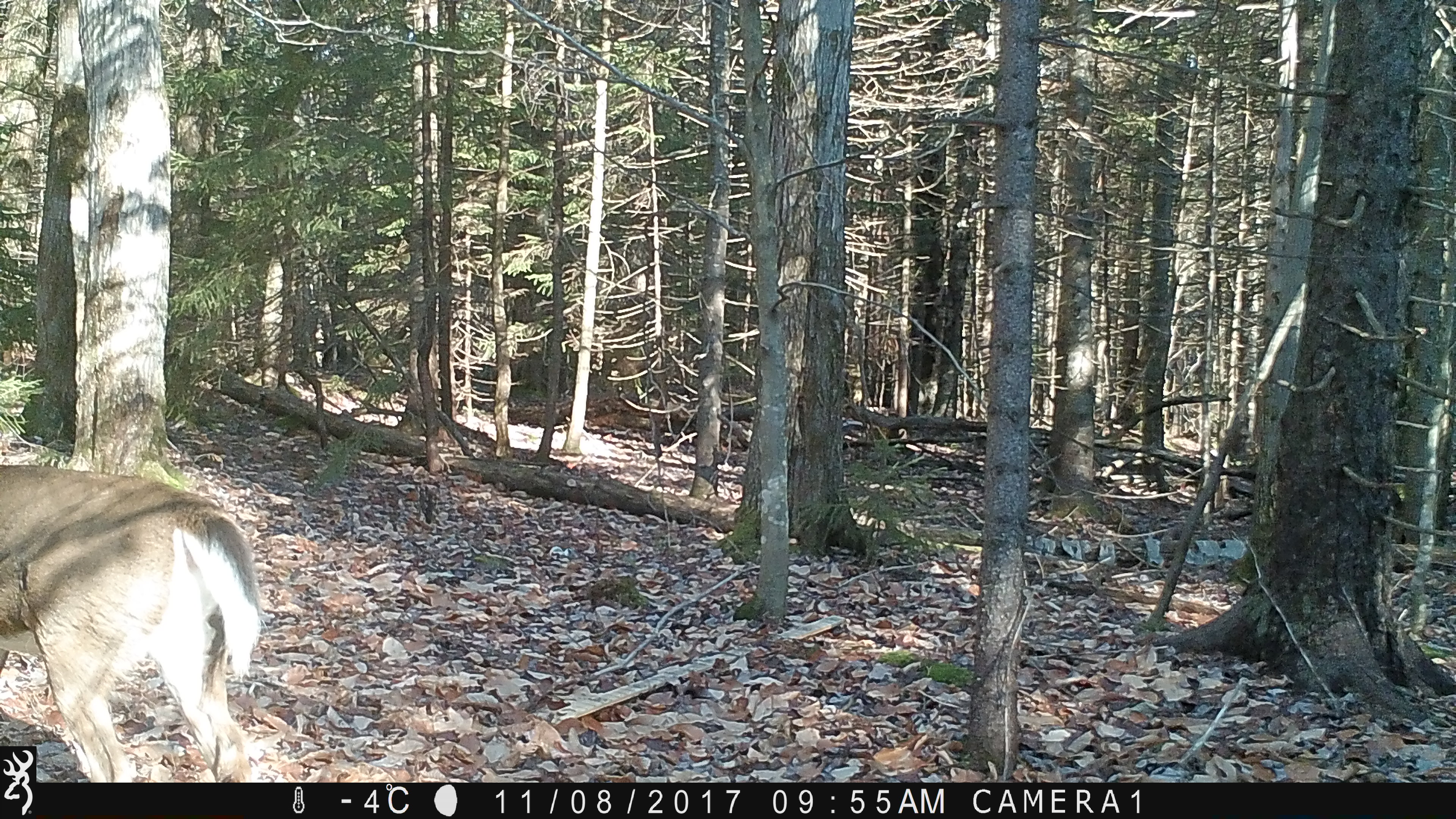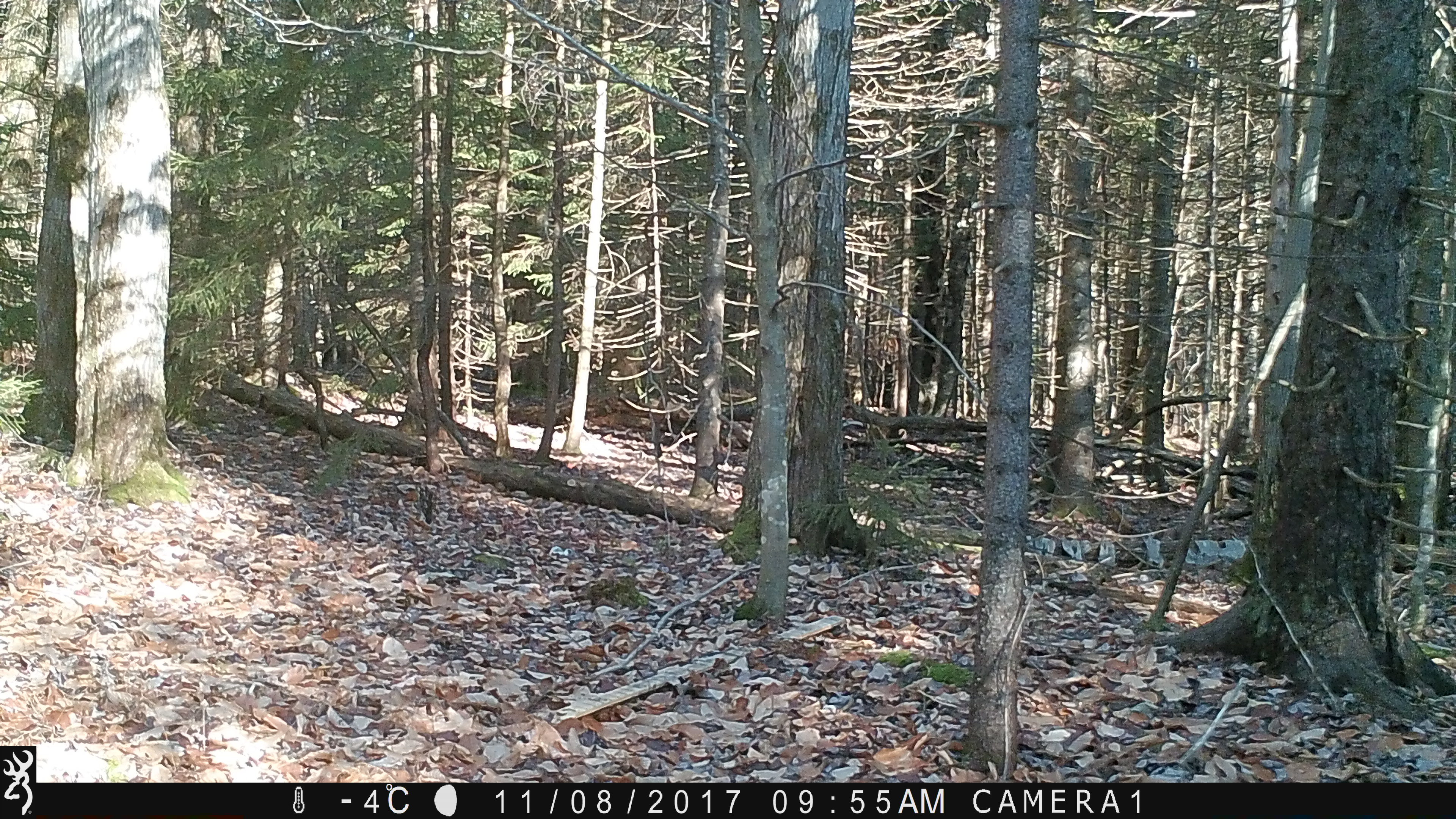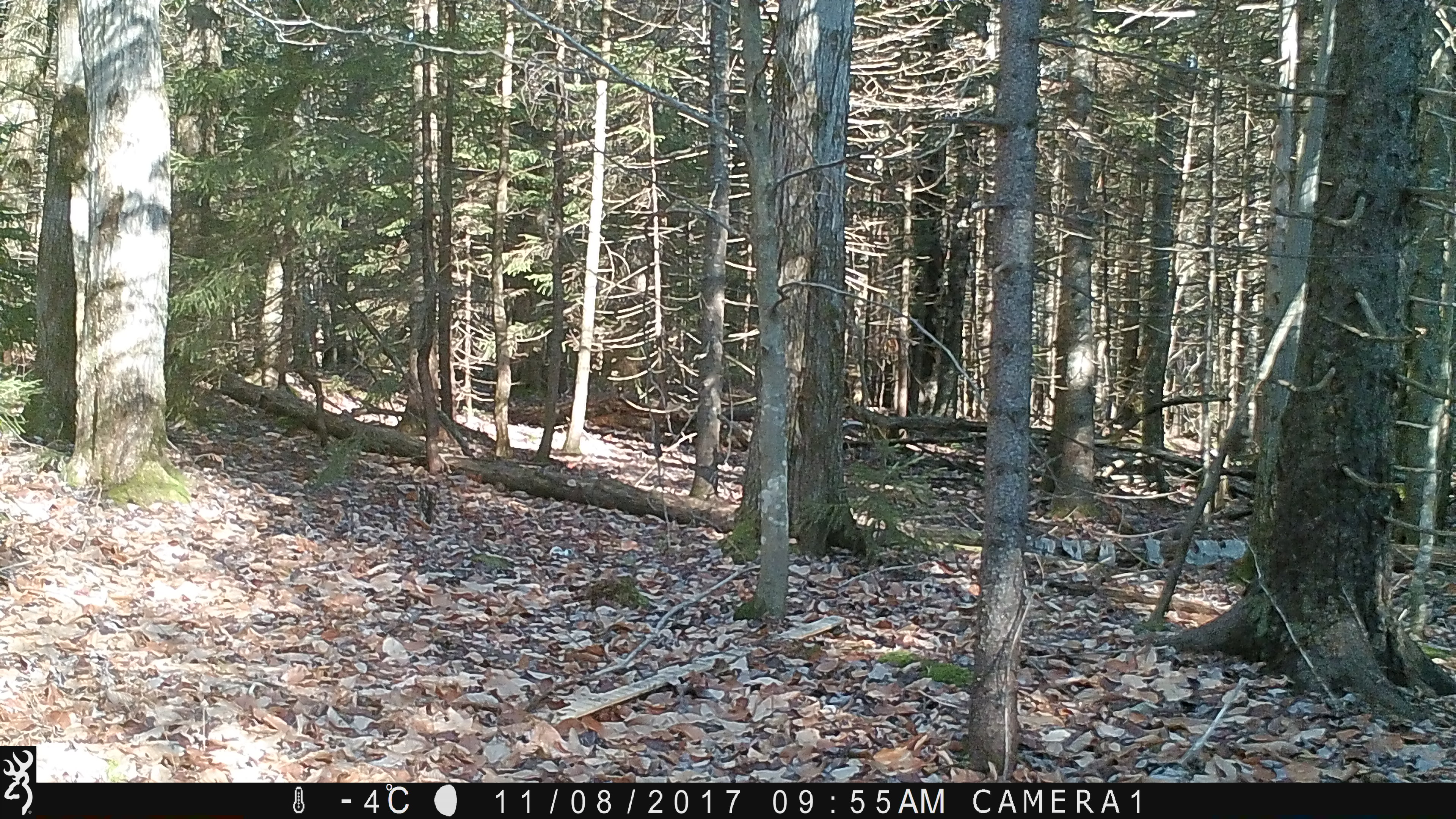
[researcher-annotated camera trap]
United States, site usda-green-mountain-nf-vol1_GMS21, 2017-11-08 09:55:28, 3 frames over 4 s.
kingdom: Animalia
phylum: Chordata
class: Mammalia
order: Artiodactyla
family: Cervidae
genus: Odocoileus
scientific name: Odocoileus virginianus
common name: white-tailed deer